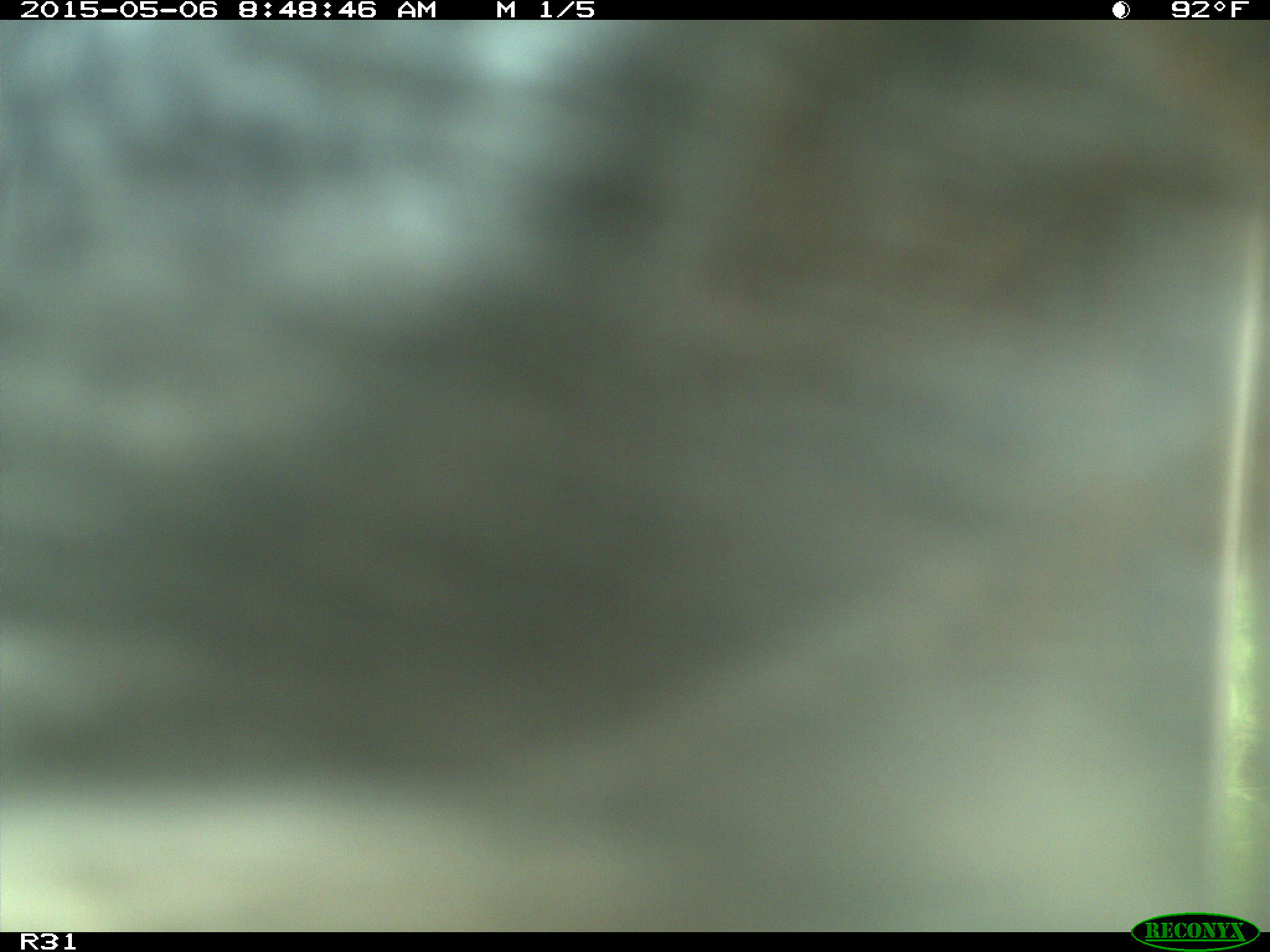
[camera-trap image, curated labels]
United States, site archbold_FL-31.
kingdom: Animalia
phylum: Chordata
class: Mammalia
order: Artiodactyla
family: Bovidae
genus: Bos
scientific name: Bos taurus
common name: domestic cow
Bos taurus (domestic cow).